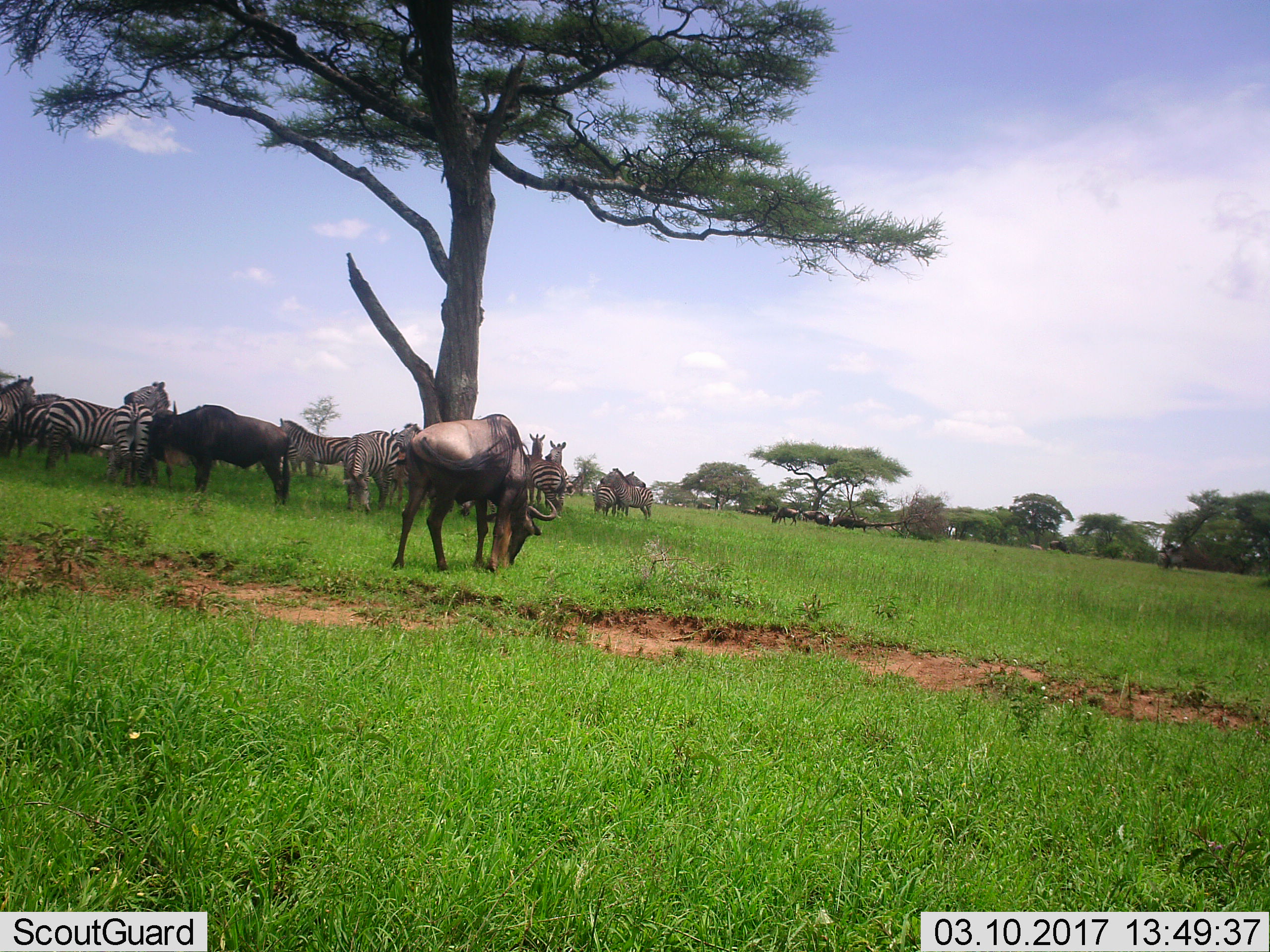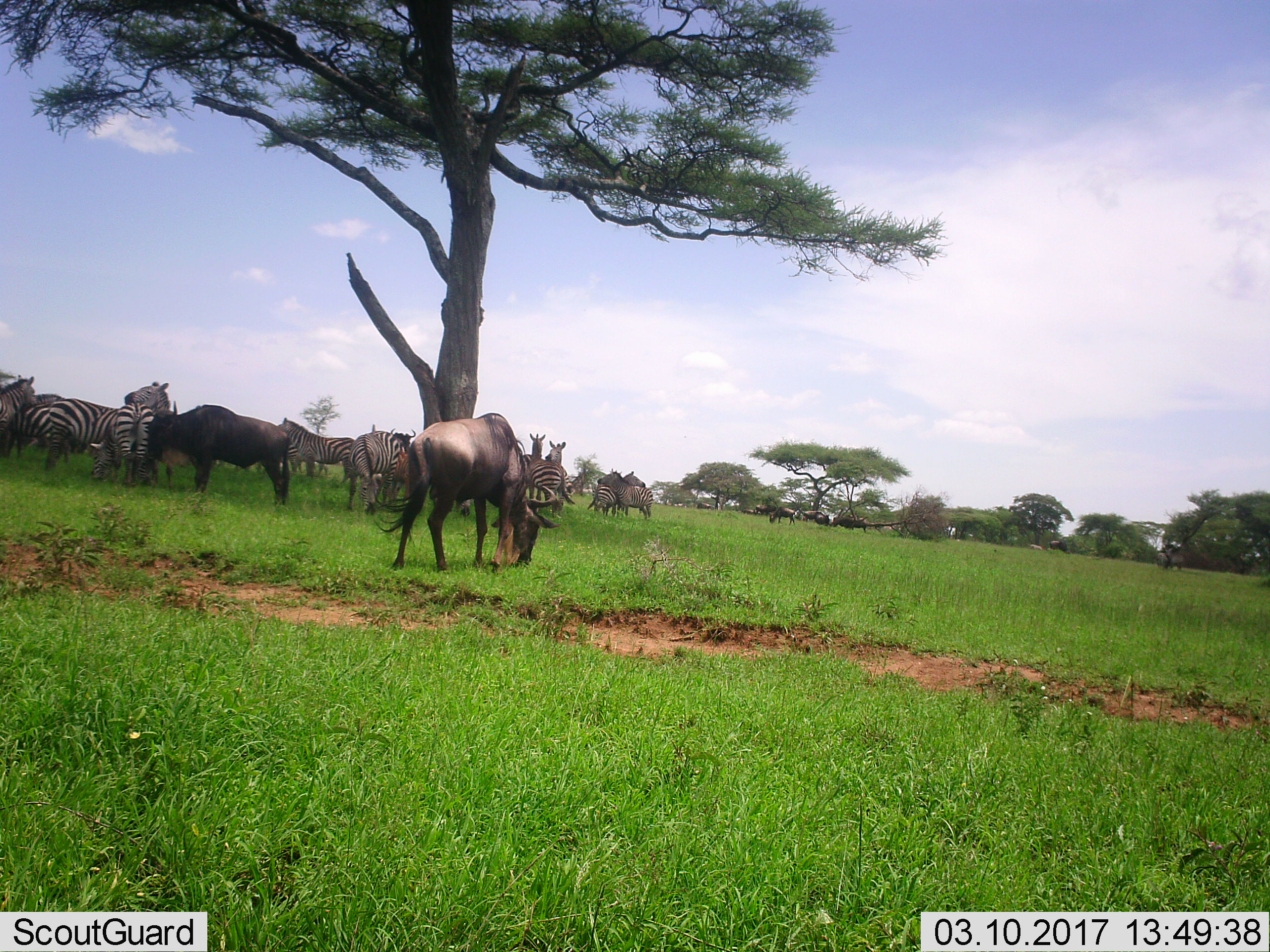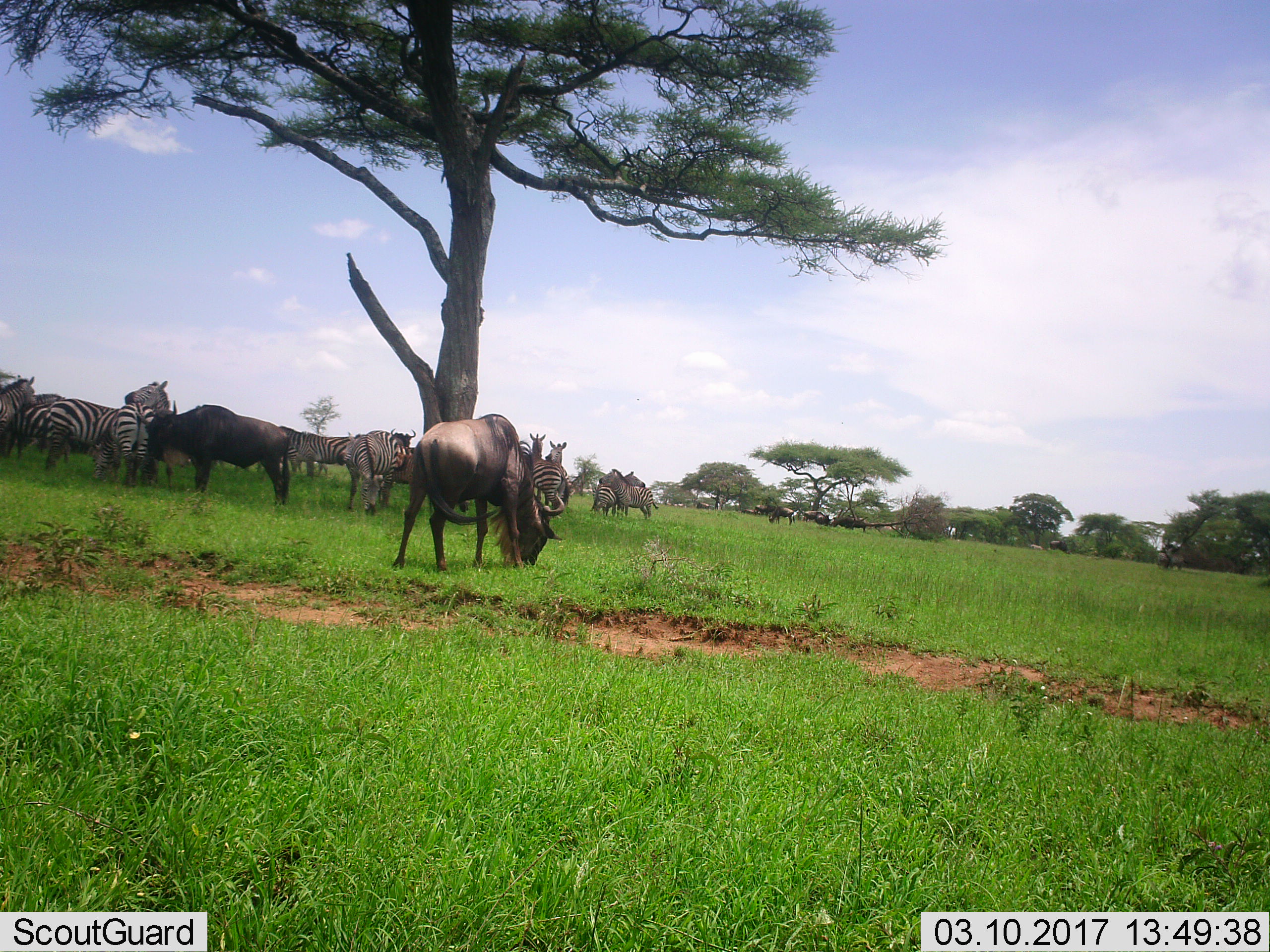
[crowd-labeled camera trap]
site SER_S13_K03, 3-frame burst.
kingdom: Animalia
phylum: Chordata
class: Mammalia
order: Artiodactyla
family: Bovidae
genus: Connochaetes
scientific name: Connochaetes taurinus taurinus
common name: blue wildebeest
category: wildebeestblue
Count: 2.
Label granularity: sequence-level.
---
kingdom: Animalia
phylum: Chordata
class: Mammalia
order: Perissodactyla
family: Equidae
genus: Equus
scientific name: Equus quagga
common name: plains zebra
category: zebraplains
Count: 11-50.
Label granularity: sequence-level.